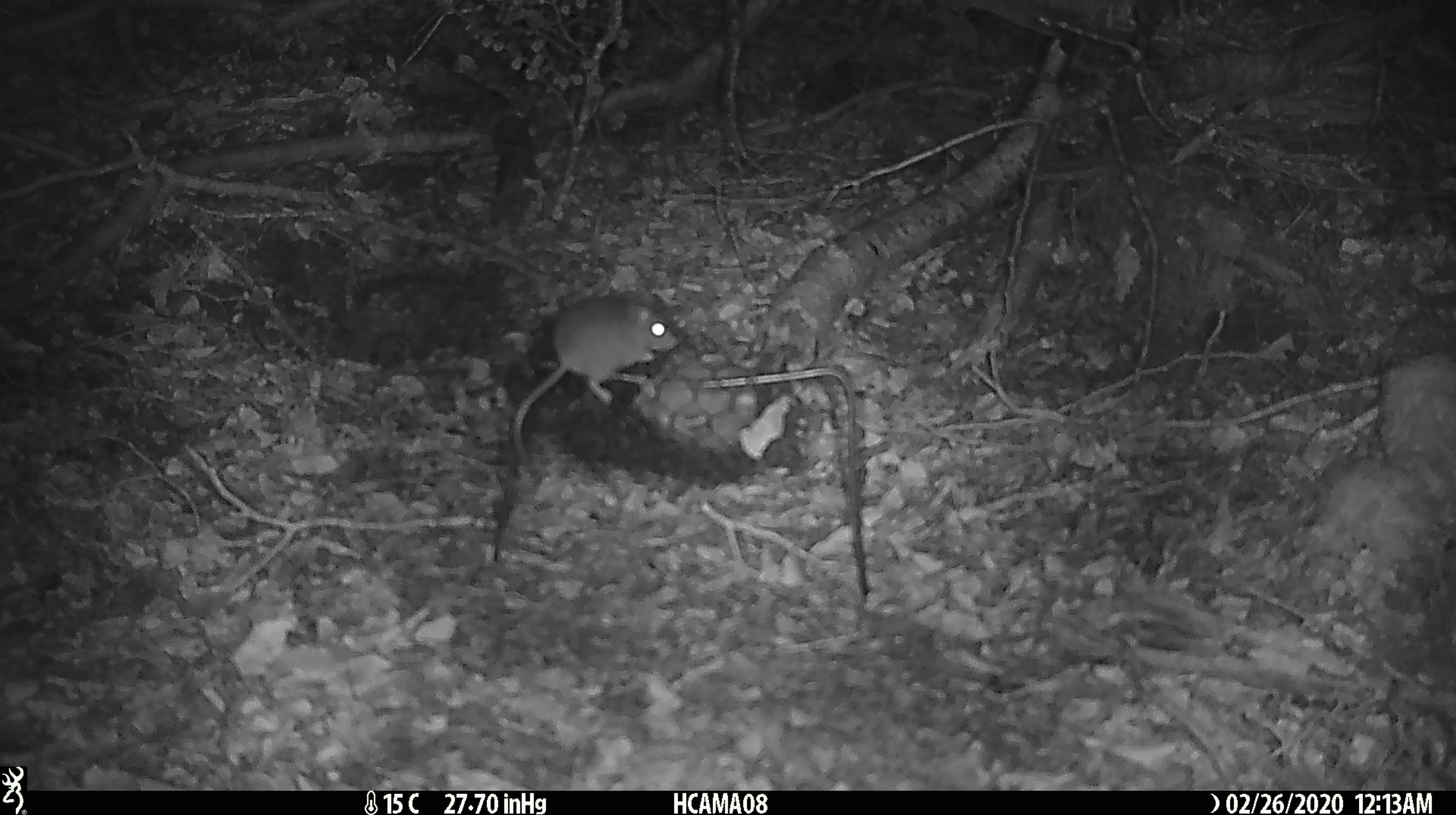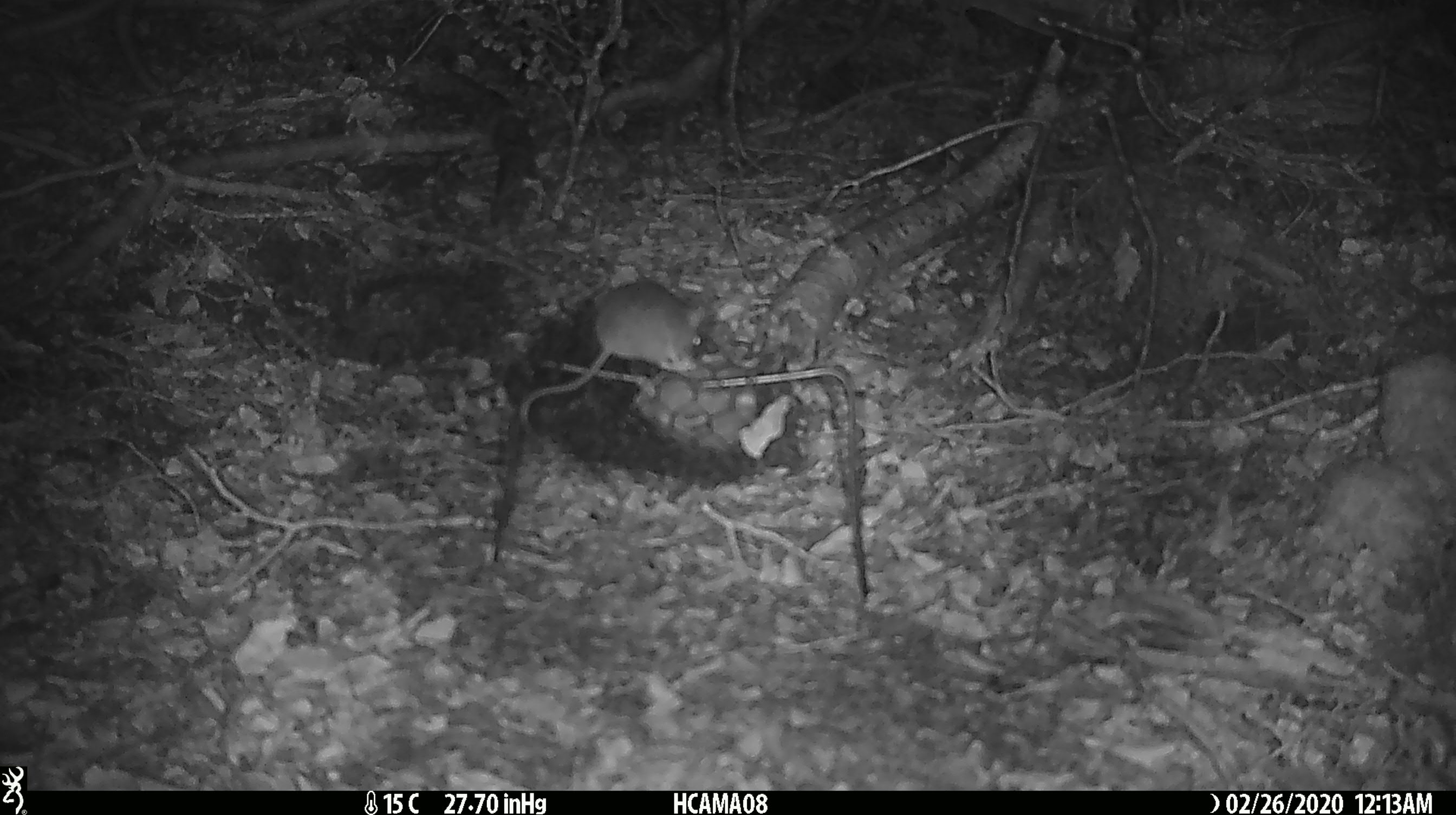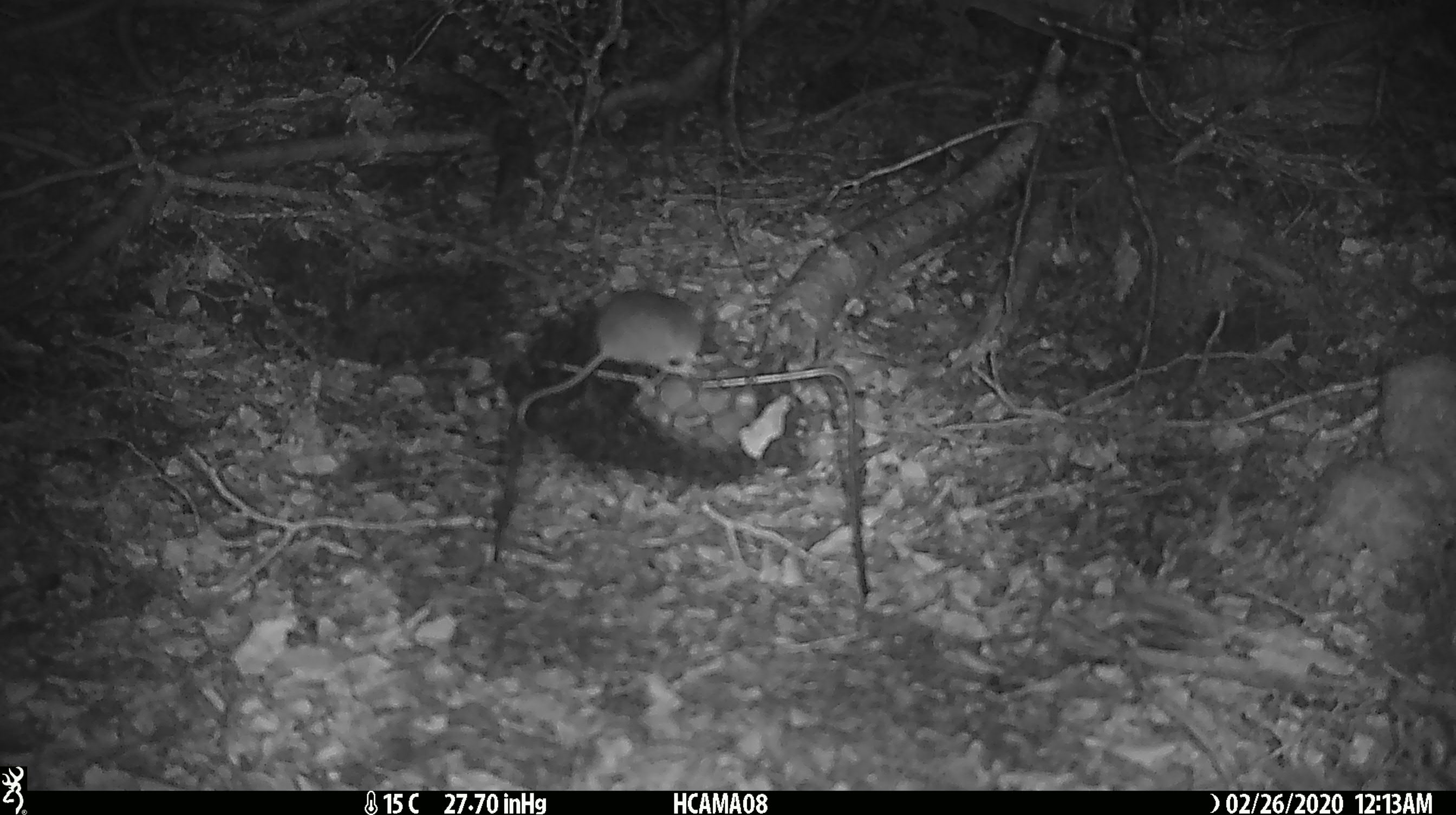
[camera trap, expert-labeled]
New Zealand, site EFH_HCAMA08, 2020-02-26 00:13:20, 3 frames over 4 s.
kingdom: Animalia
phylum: Chordata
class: Mammalia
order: Rodentia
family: Muridae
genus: Mus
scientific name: Mus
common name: mouse